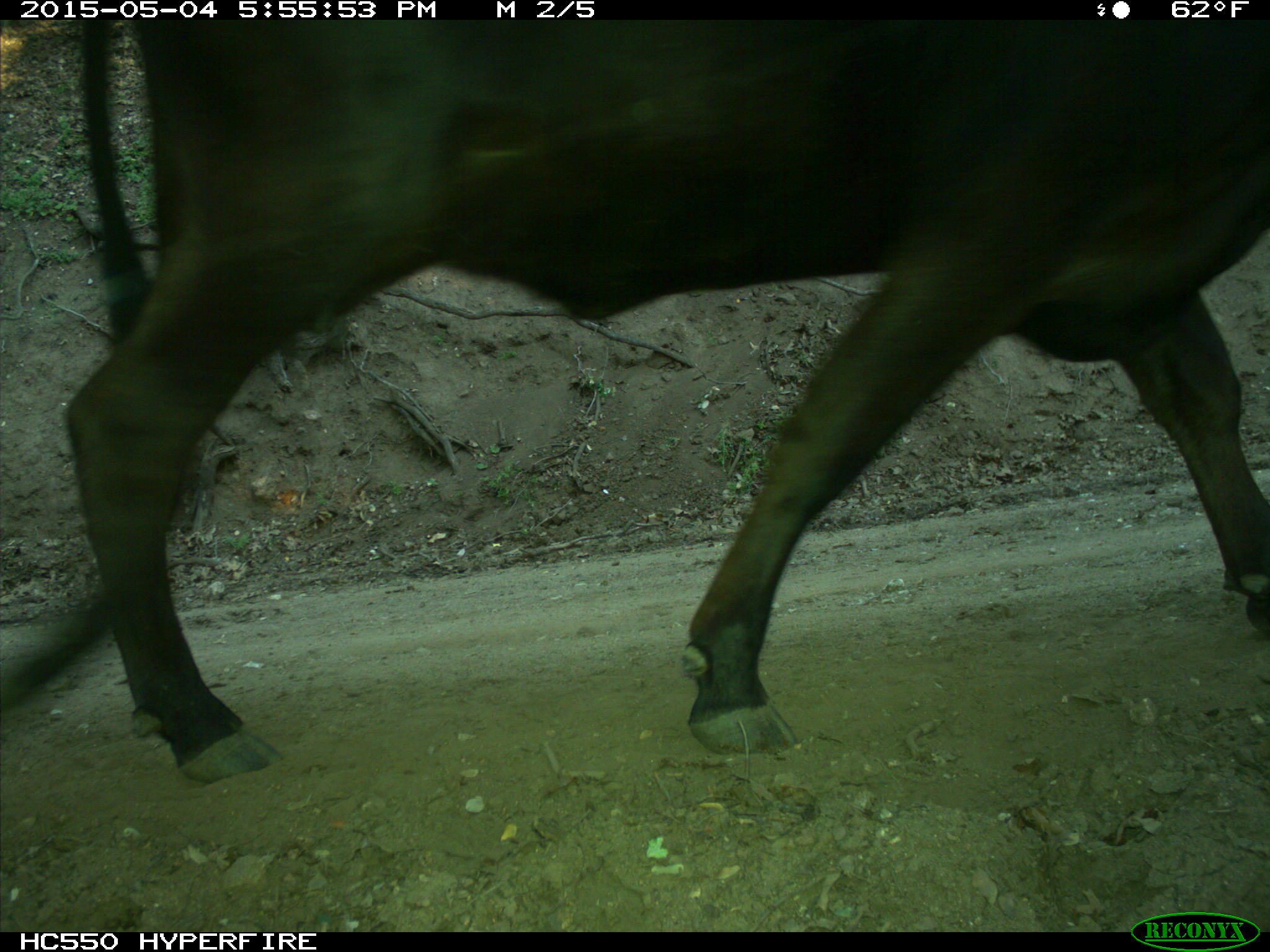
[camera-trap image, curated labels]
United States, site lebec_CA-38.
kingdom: Animalia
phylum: Chordata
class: Mammalia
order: Artiodactyla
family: Bovidae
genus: Bos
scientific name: Bos taurus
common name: domestic cow